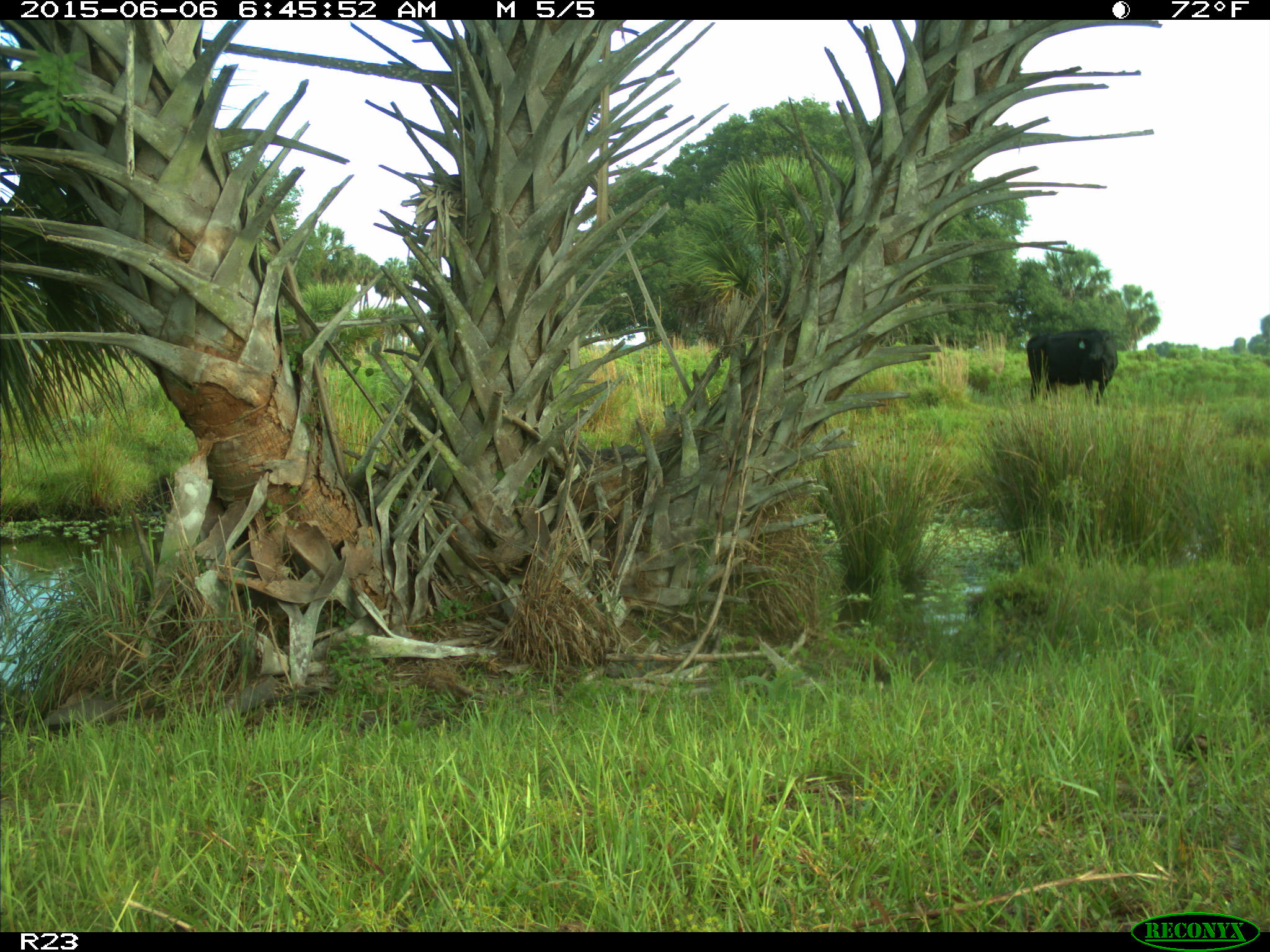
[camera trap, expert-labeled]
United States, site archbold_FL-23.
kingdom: Animalia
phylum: Chordata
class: Mammalia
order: Artiodactyla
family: Bovidae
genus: Bos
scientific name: Bos taurus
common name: domestic cow